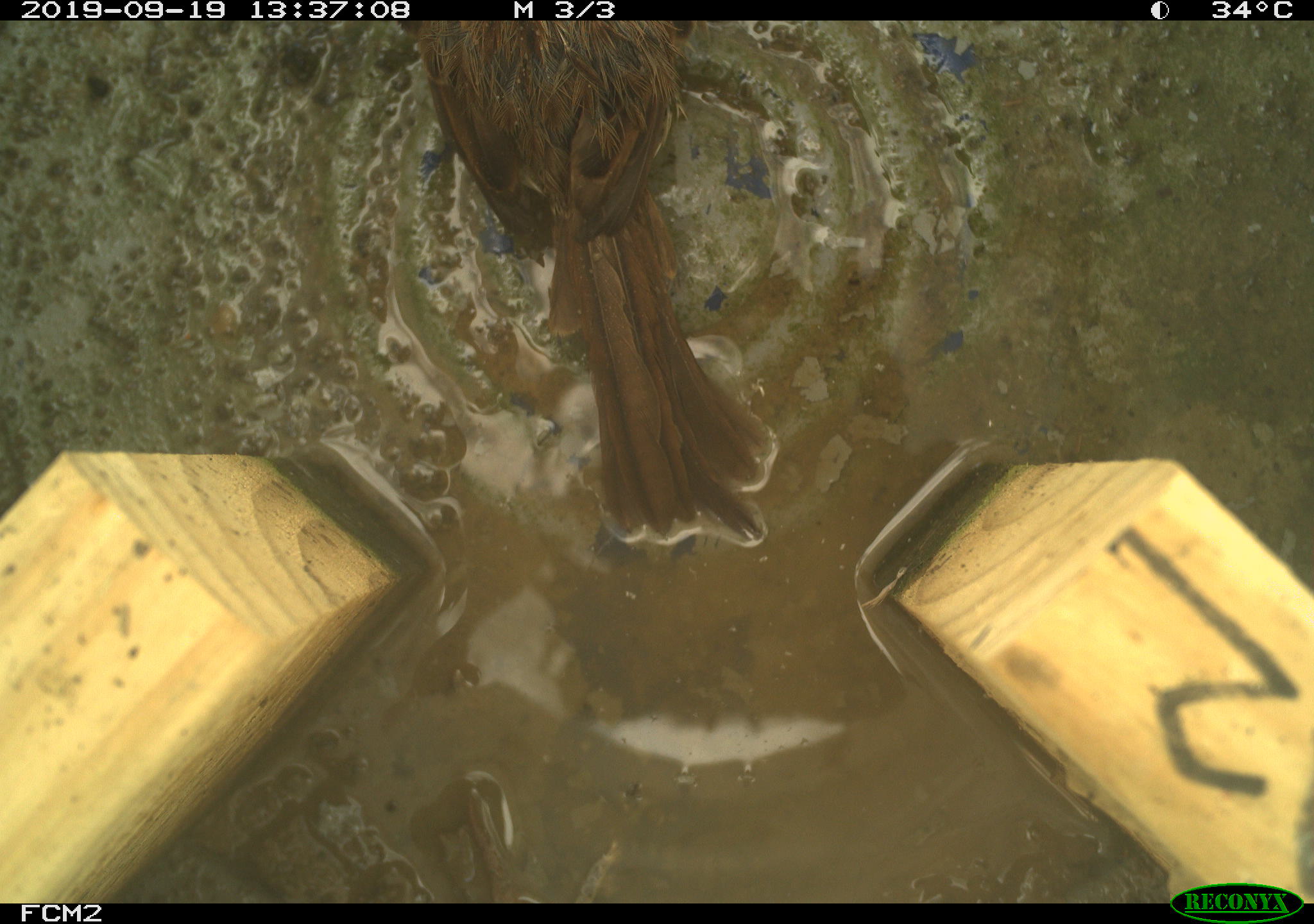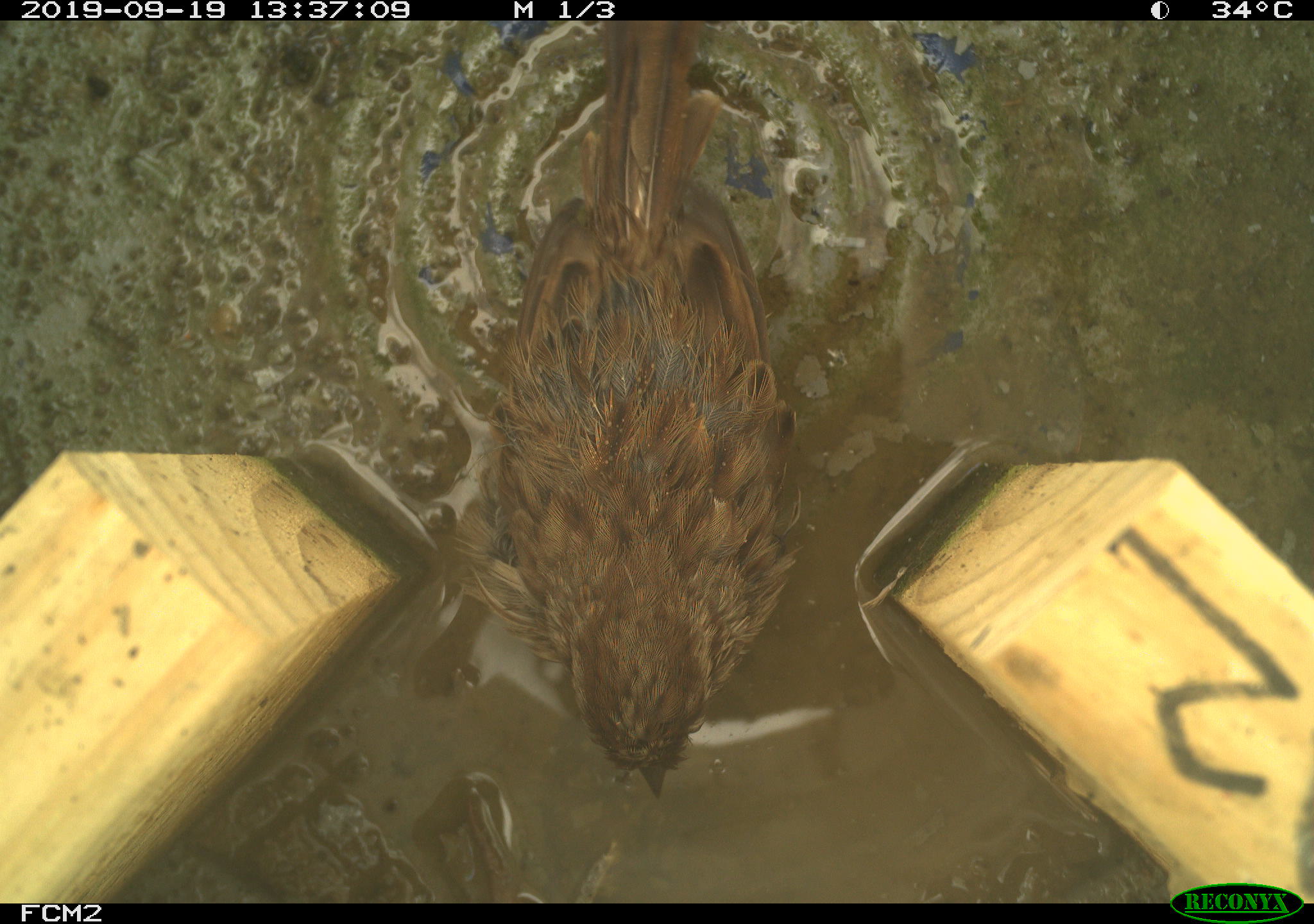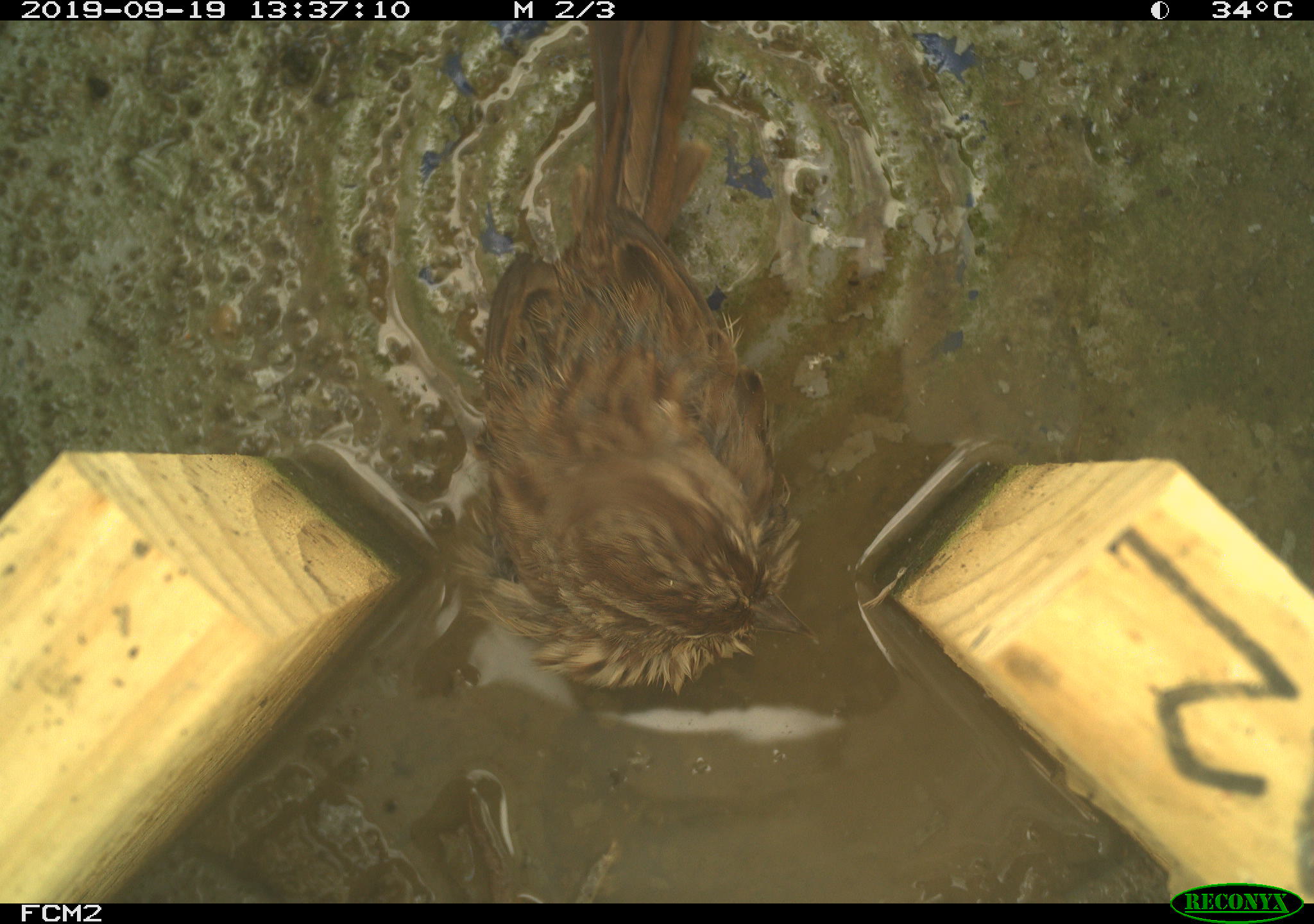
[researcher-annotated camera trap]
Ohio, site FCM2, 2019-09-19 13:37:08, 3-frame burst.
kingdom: Animalia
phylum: Chordata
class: Aves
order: Passeriformes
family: Passerellidae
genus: Melospiza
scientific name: Melospiza melodia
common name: song sparrow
Song sparrow (Melospiza melodia).